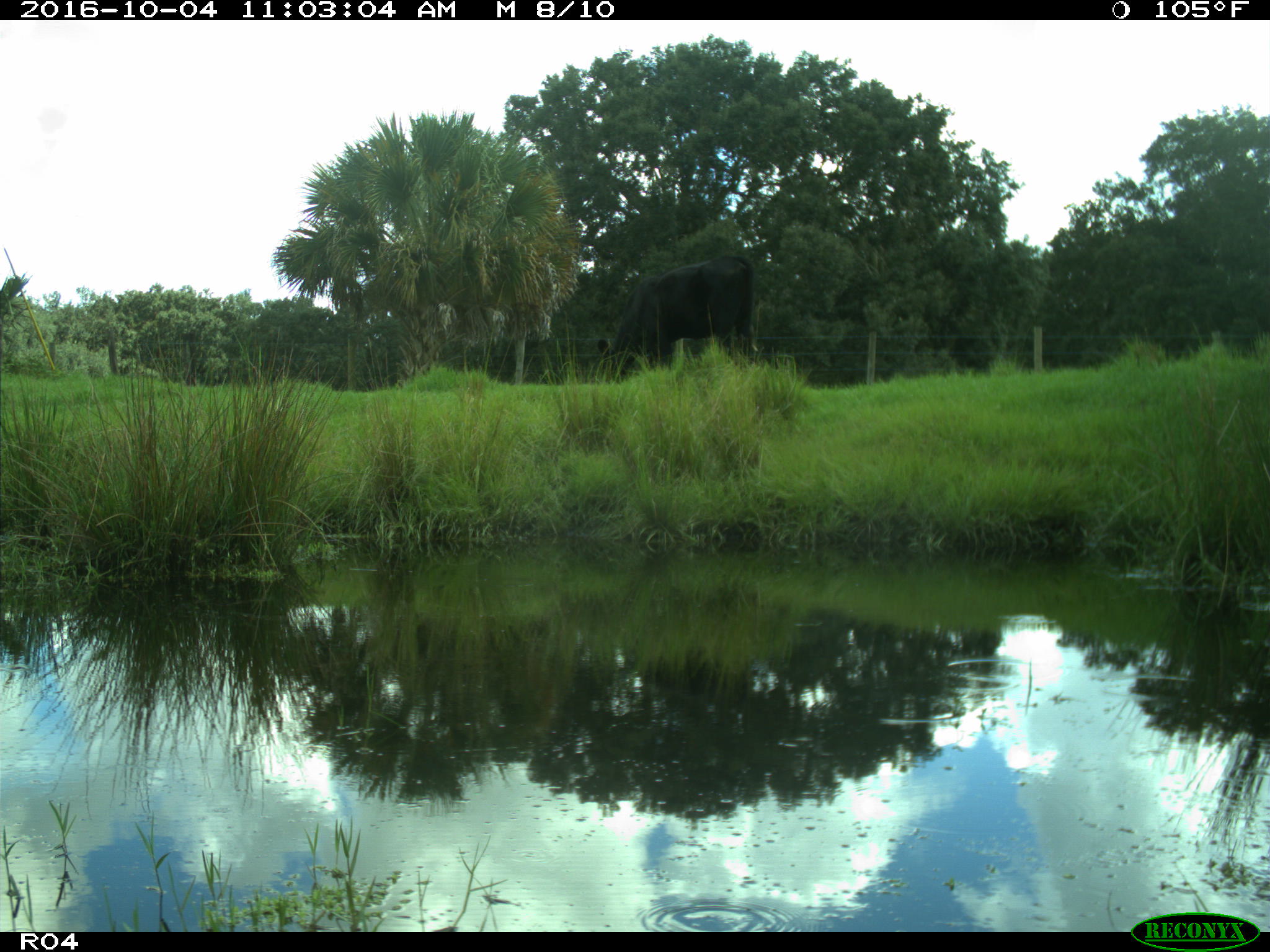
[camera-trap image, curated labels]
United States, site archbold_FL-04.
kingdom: Animalia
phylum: Chordata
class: Mammalia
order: Artiodactyla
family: Bovidae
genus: Bos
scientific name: Bos taurus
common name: domestic cow